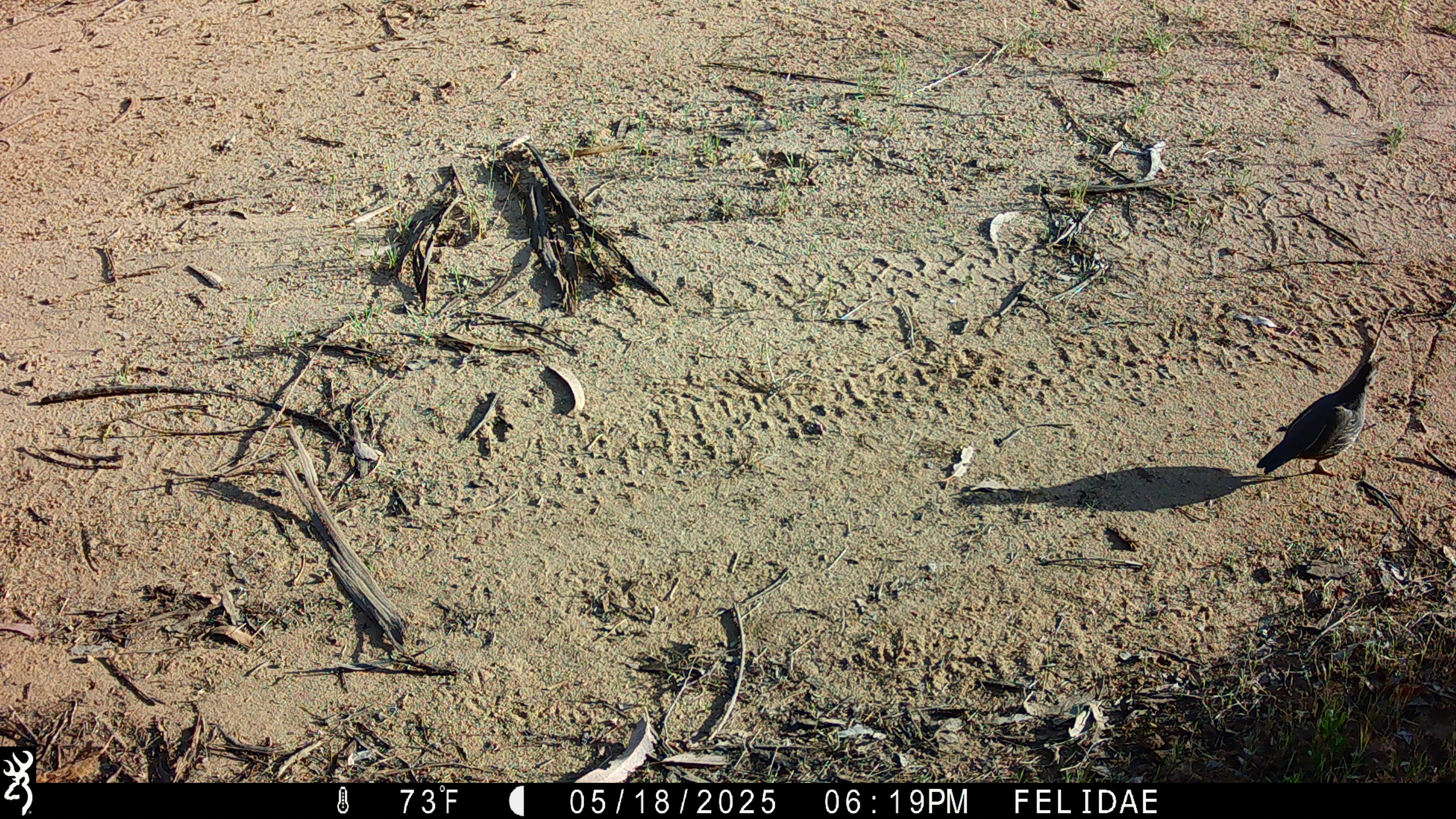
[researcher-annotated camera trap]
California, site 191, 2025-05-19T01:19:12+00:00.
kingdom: Animalia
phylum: Chordata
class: Aves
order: Galliformes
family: Odontophoridae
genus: Callipepla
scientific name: Callipepla californica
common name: california quail